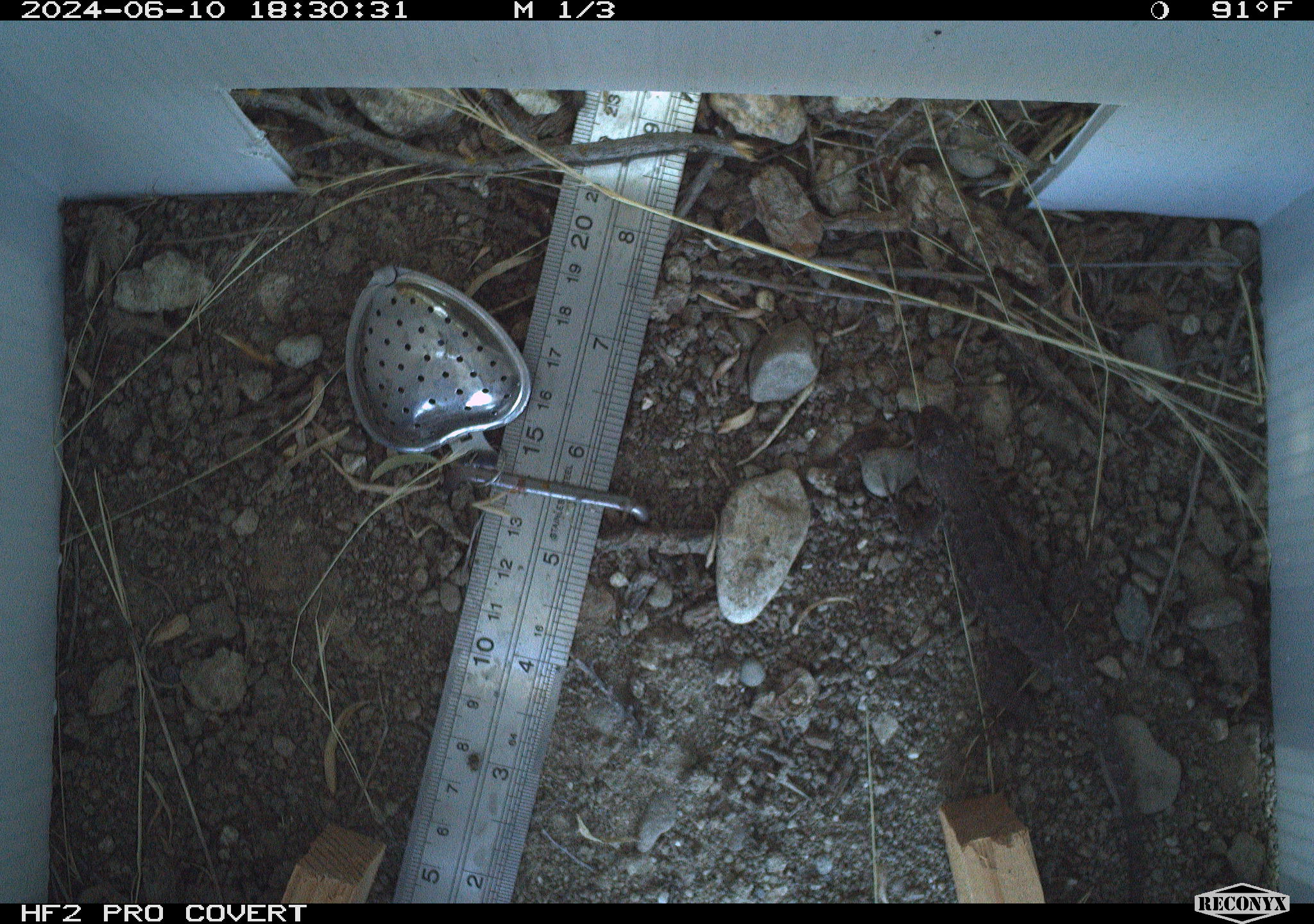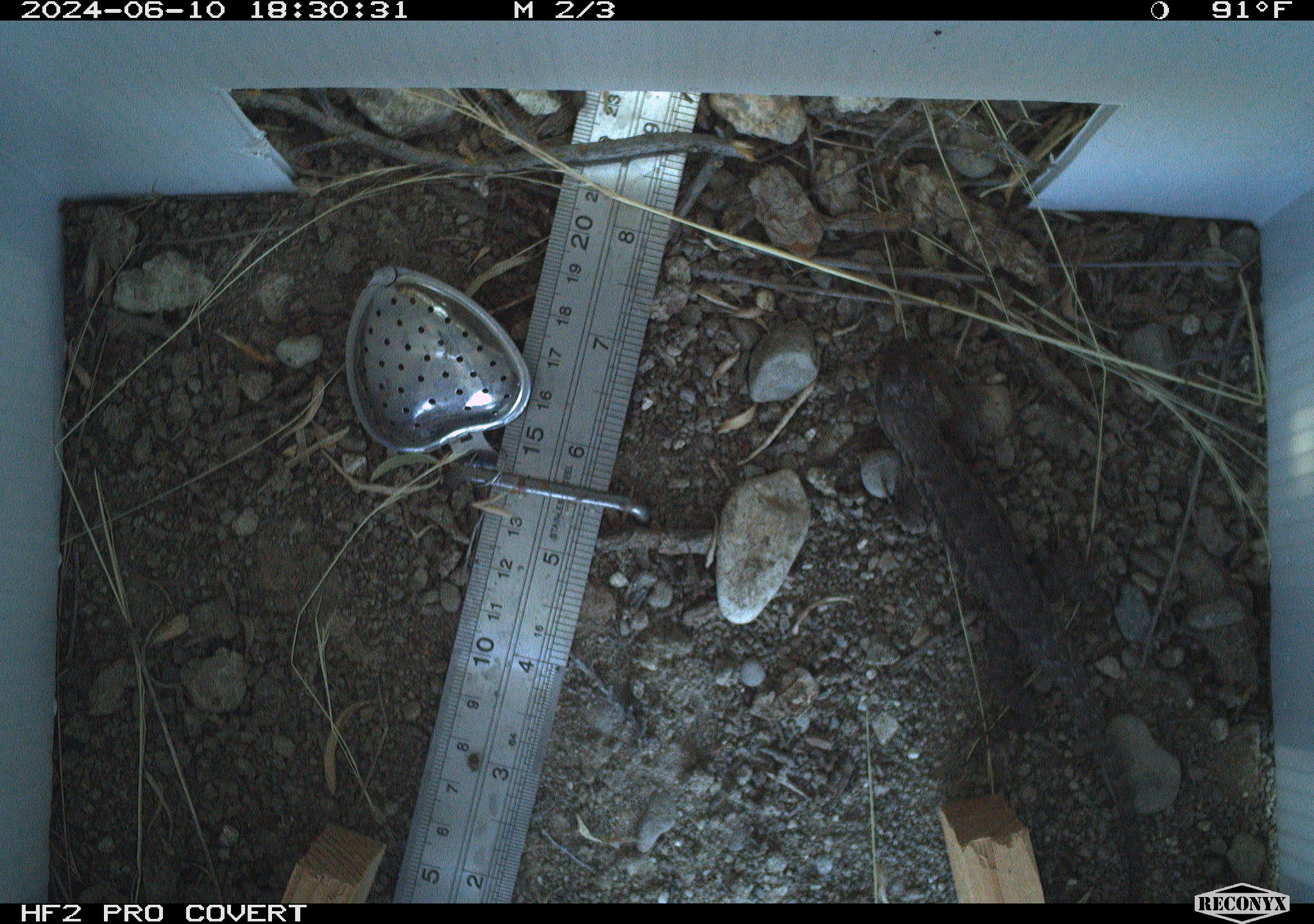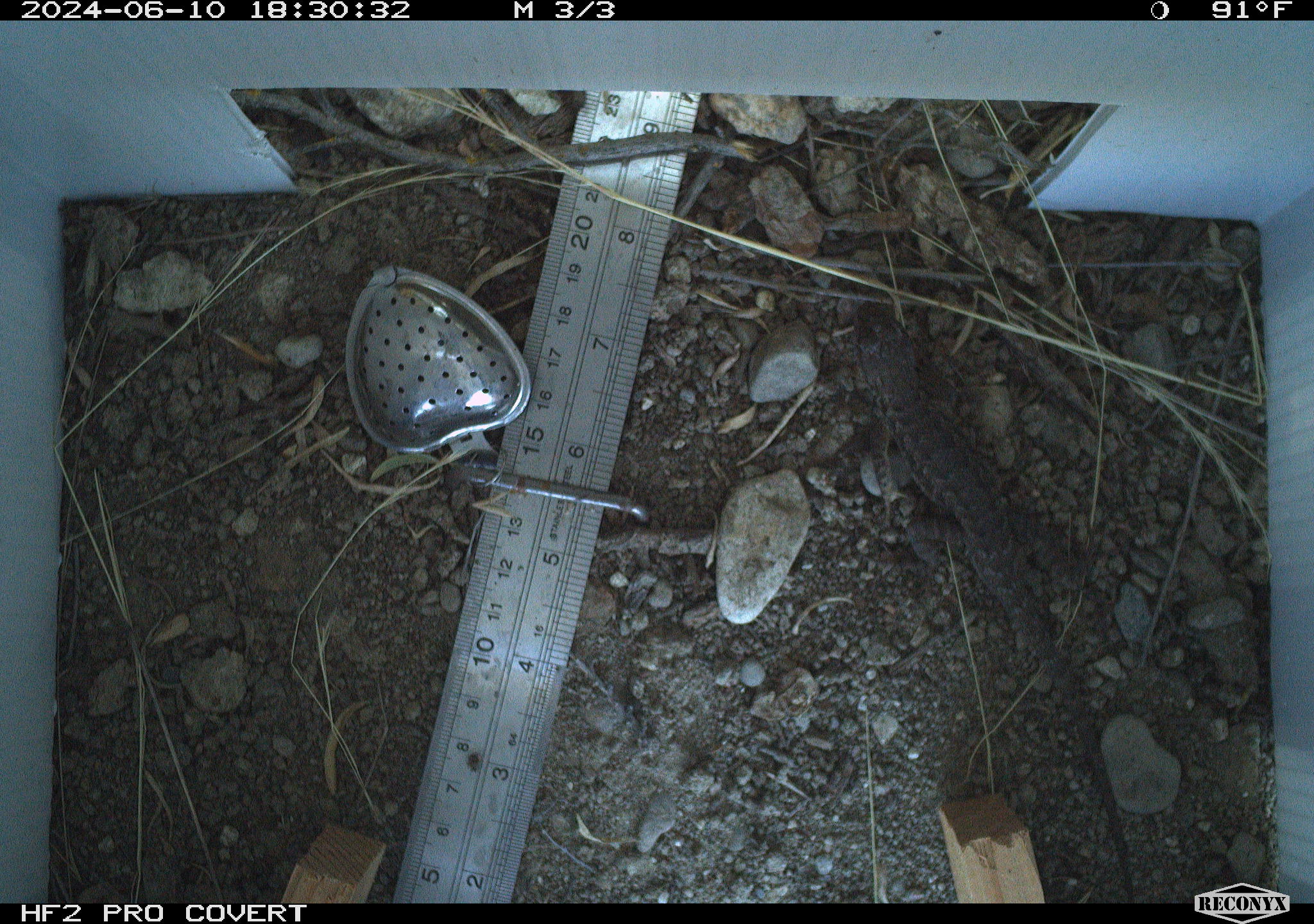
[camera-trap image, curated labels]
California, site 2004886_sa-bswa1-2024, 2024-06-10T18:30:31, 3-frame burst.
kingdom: Animalia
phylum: Chordata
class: Reptilia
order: Squamata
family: Phrynosomatidae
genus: Sceloporus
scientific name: Sceloporus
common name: spiny lizards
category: sceloporus species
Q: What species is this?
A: Sceloporus species (spiny lizards) (Sceloporus).